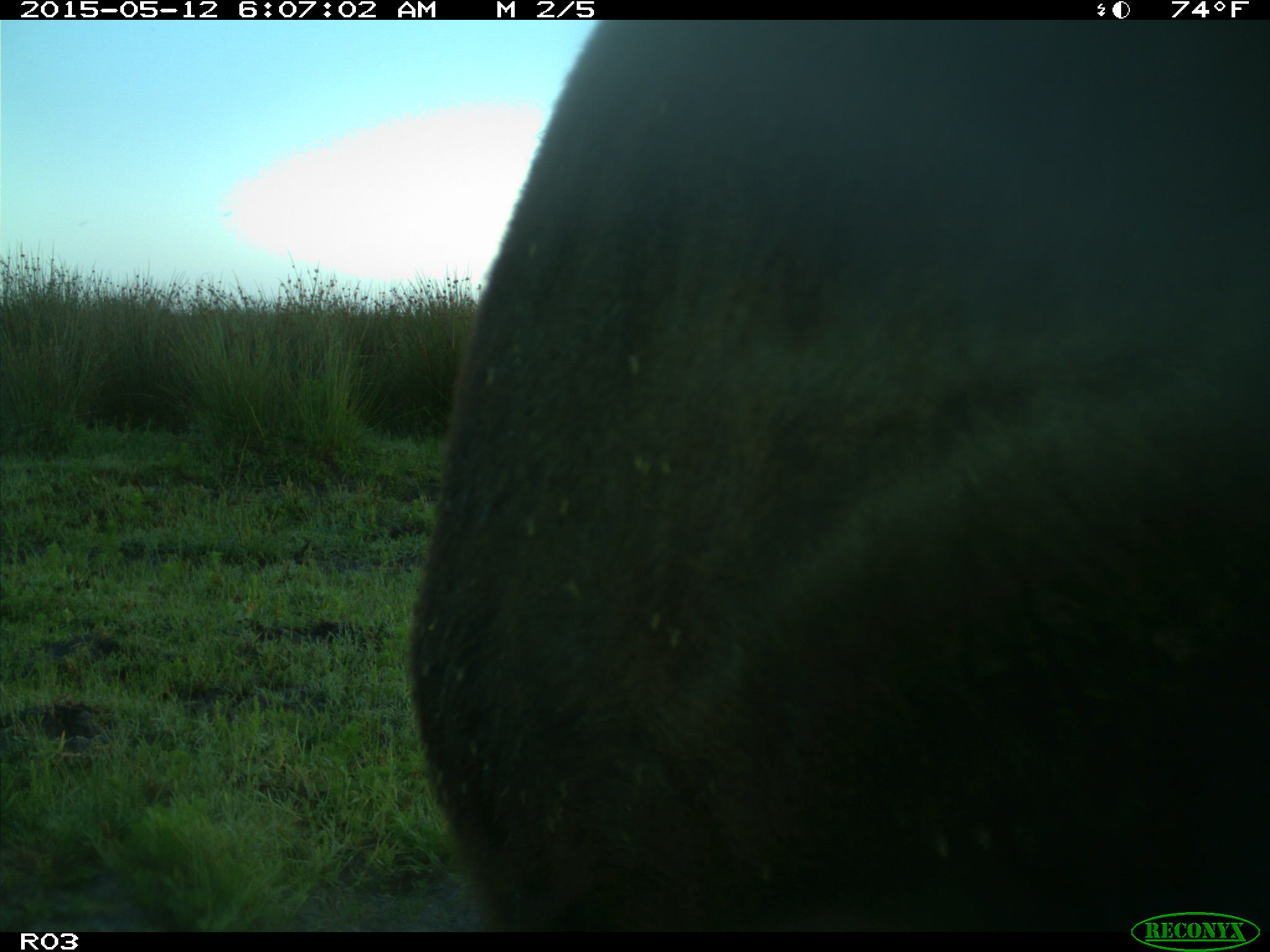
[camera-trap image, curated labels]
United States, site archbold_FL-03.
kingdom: Animalia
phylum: Chordata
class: Mammalia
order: Artiodactyla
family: Bovidae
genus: Bos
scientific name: Bos taurus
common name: domestic cow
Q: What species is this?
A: Bos taurus (domestic cow).